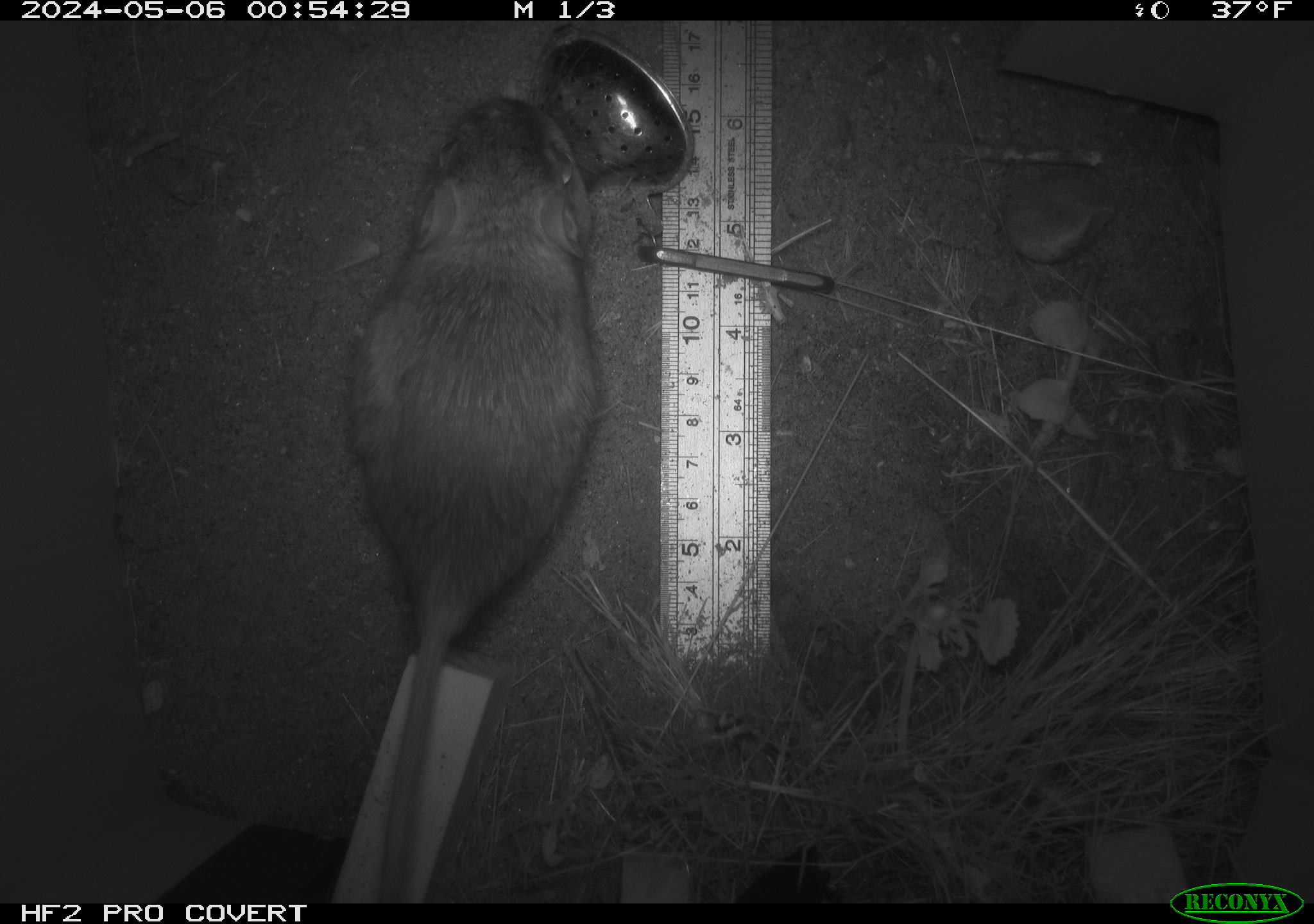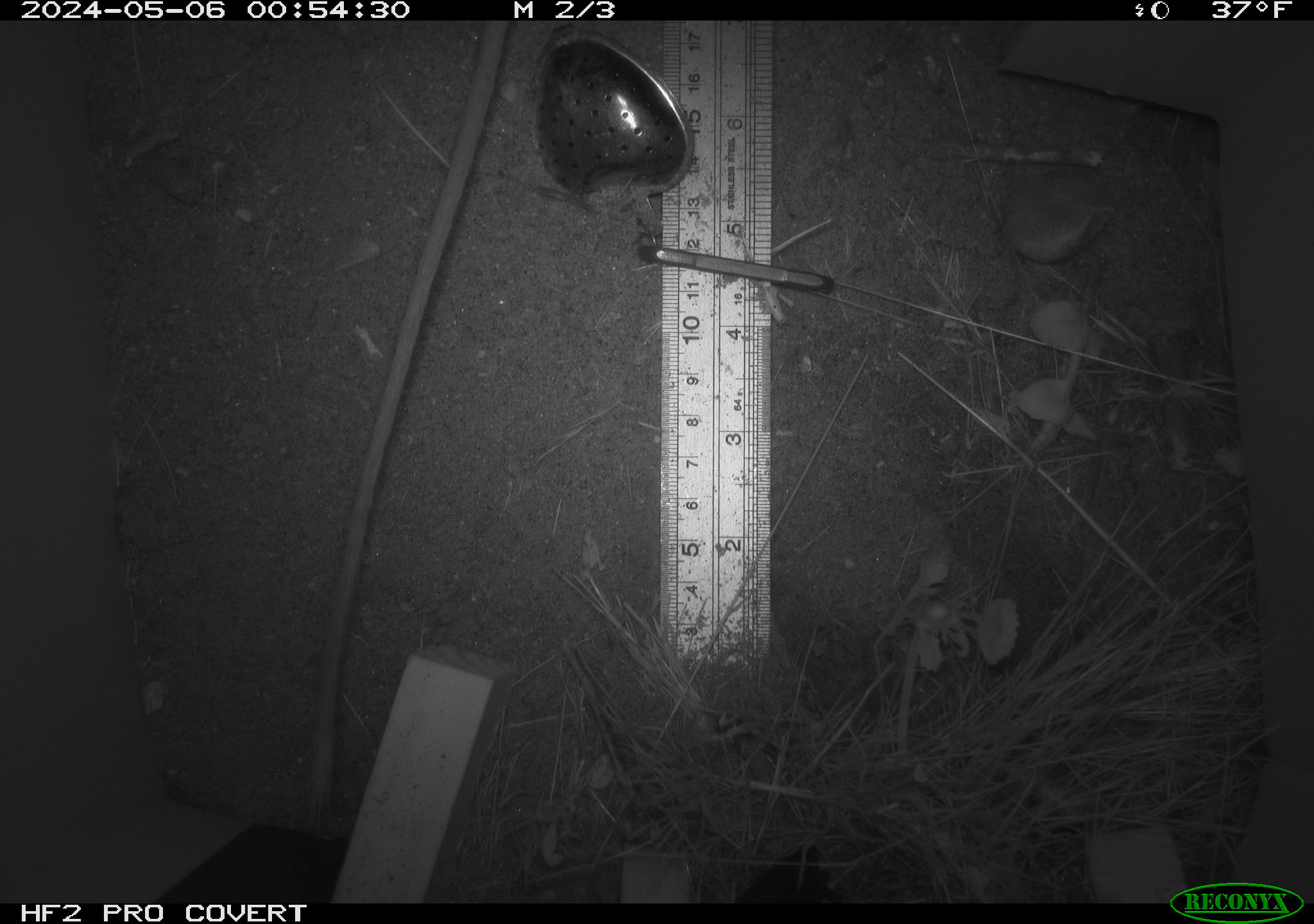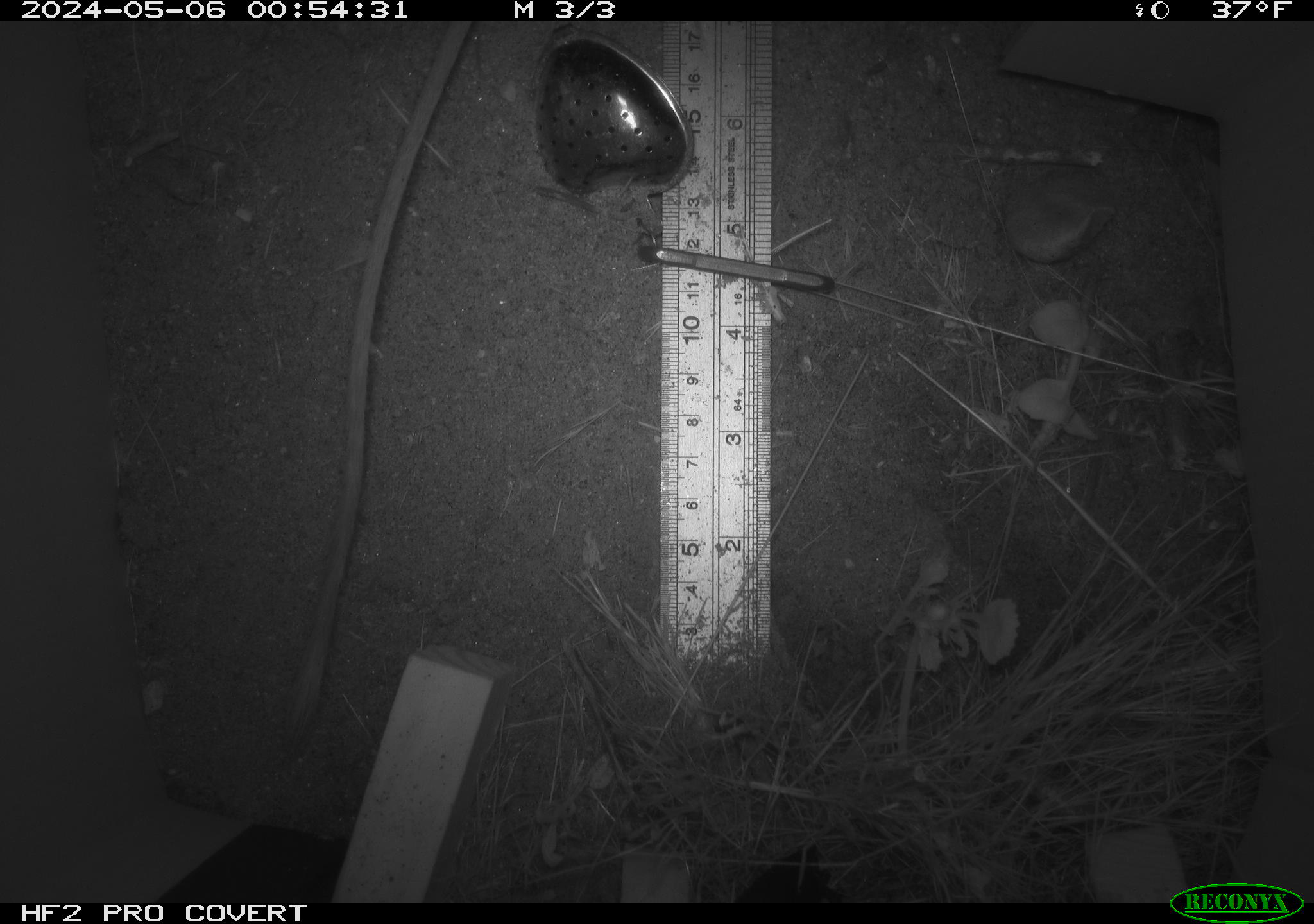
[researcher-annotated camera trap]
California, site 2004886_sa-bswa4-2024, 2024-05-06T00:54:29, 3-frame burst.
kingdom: Animalia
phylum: Chordata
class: Mammalia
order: Rodentia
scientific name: Rodentia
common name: rodent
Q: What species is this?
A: Rodent (Rodentia).